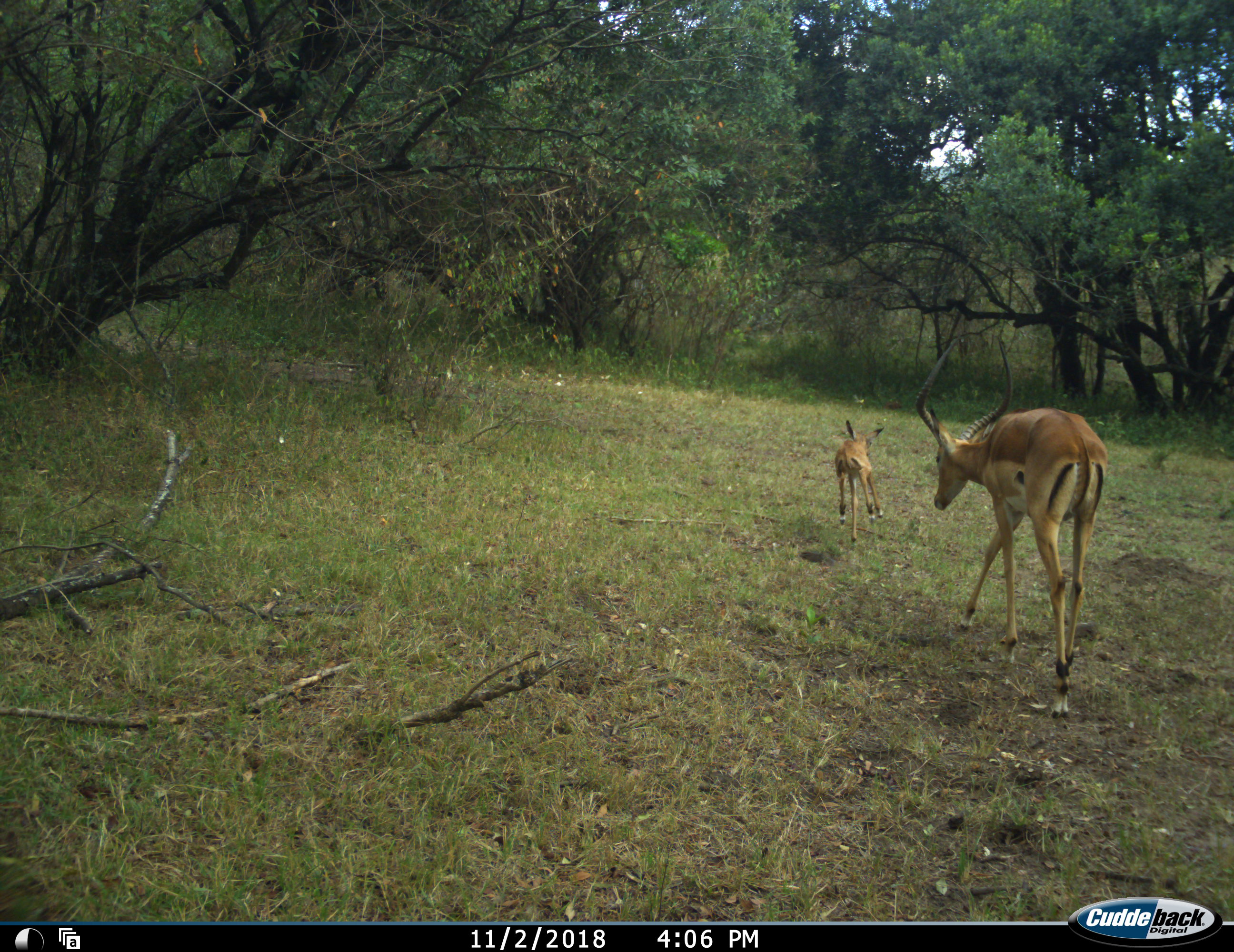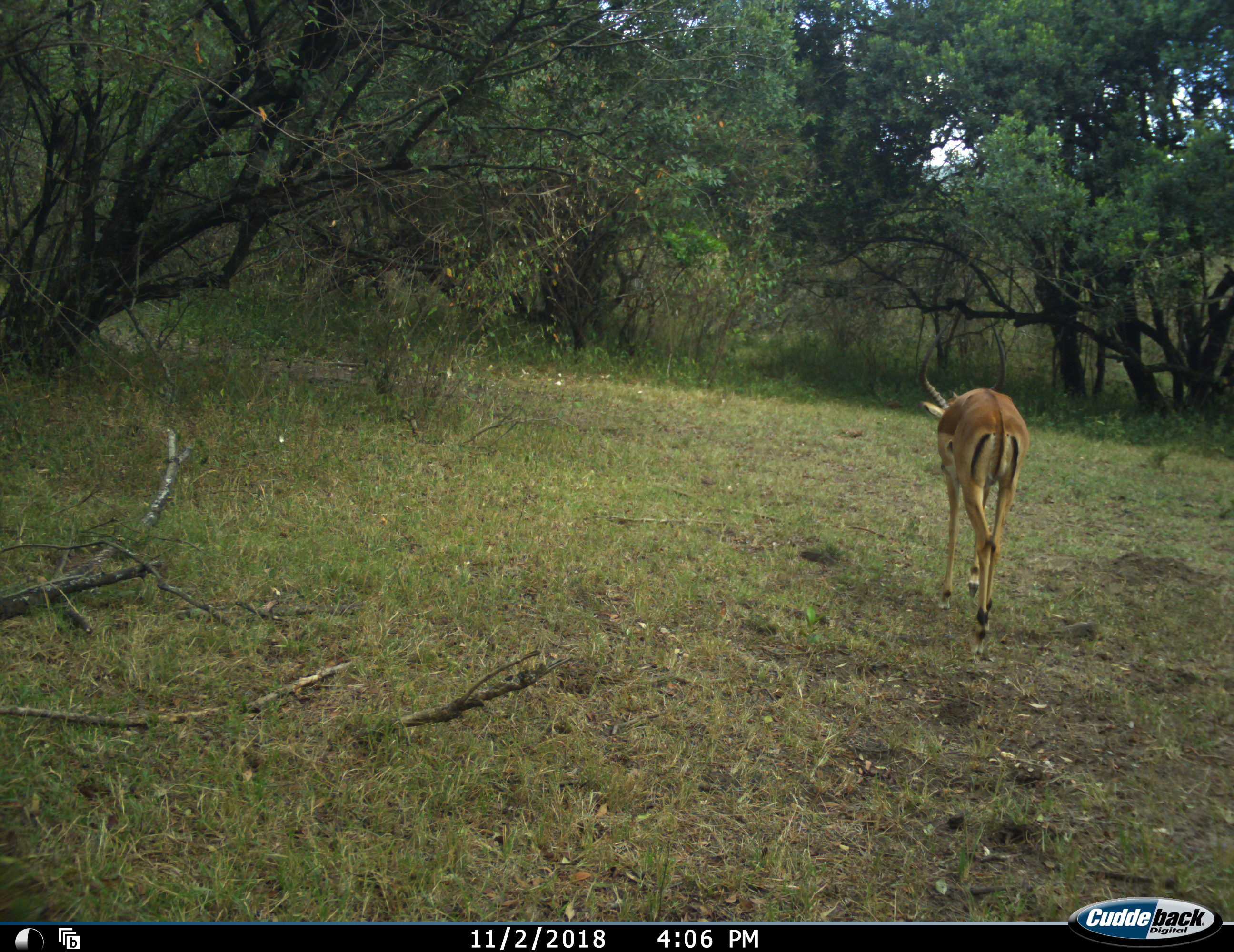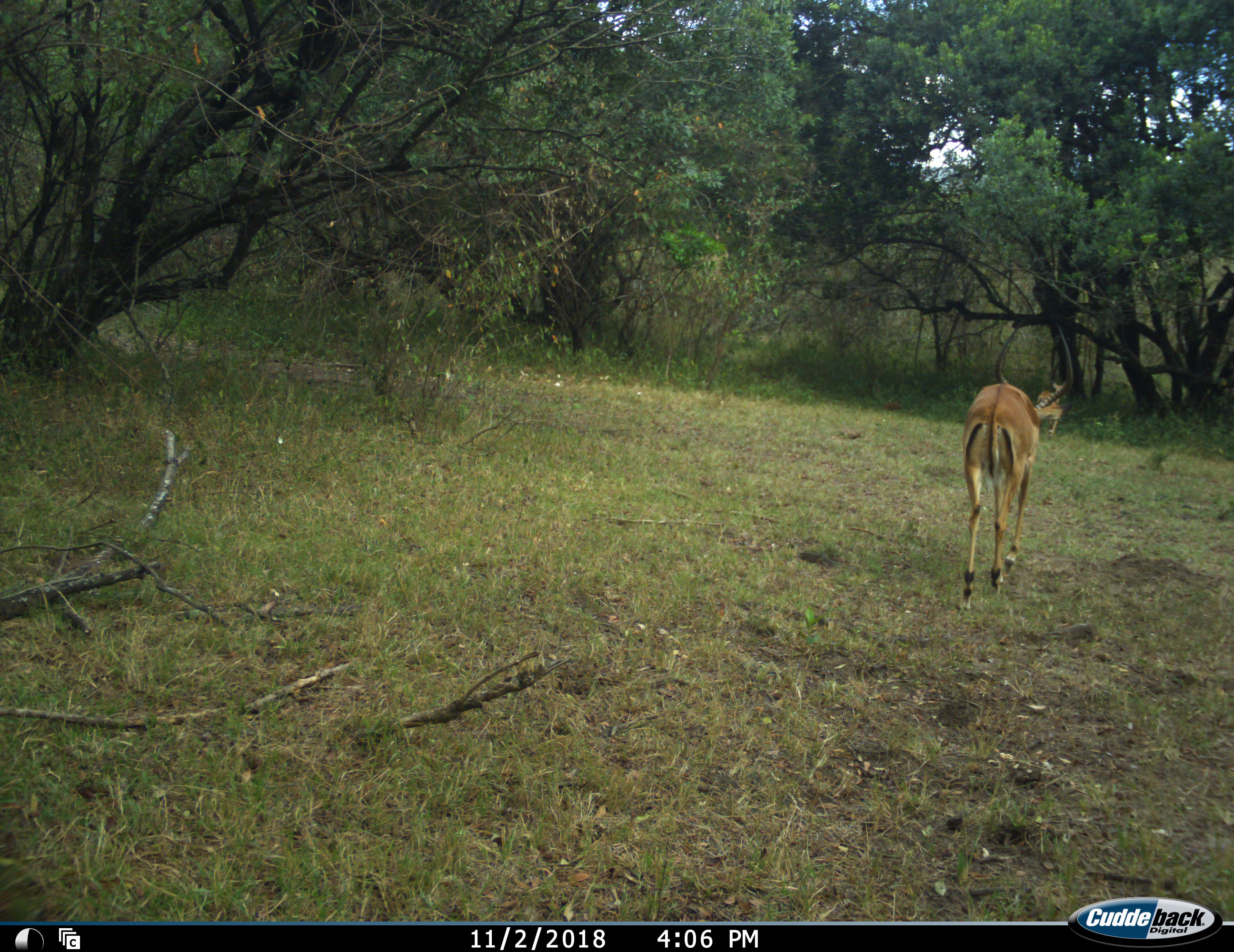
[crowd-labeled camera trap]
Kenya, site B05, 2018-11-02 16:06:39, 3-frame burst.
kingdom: Animalia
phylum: Chordata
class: Mammalia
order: Artiodactyla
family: Bovidae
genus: Aepyceros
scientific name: Aepyceros melampus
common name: impala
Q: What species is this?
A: Impala (Aepyceros melampus).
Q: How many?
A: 2.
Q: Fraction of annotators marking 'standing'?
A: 0%.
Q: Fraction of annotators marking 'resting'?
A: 0%.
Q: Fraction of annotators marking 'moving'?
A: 100%.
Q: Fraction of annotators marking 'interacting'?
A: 0%.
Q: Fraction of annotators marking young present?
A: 100%.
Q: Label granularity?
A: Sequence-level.